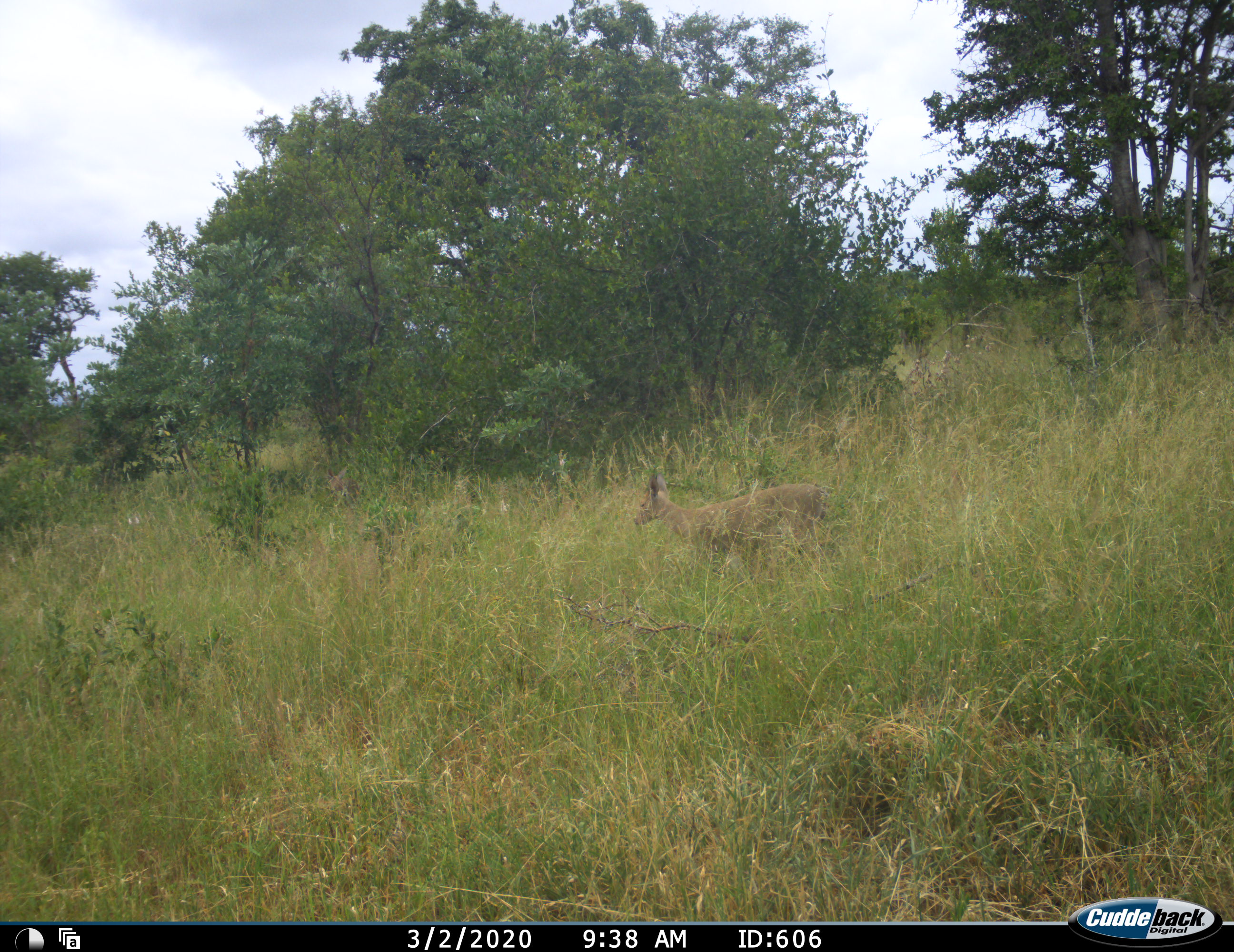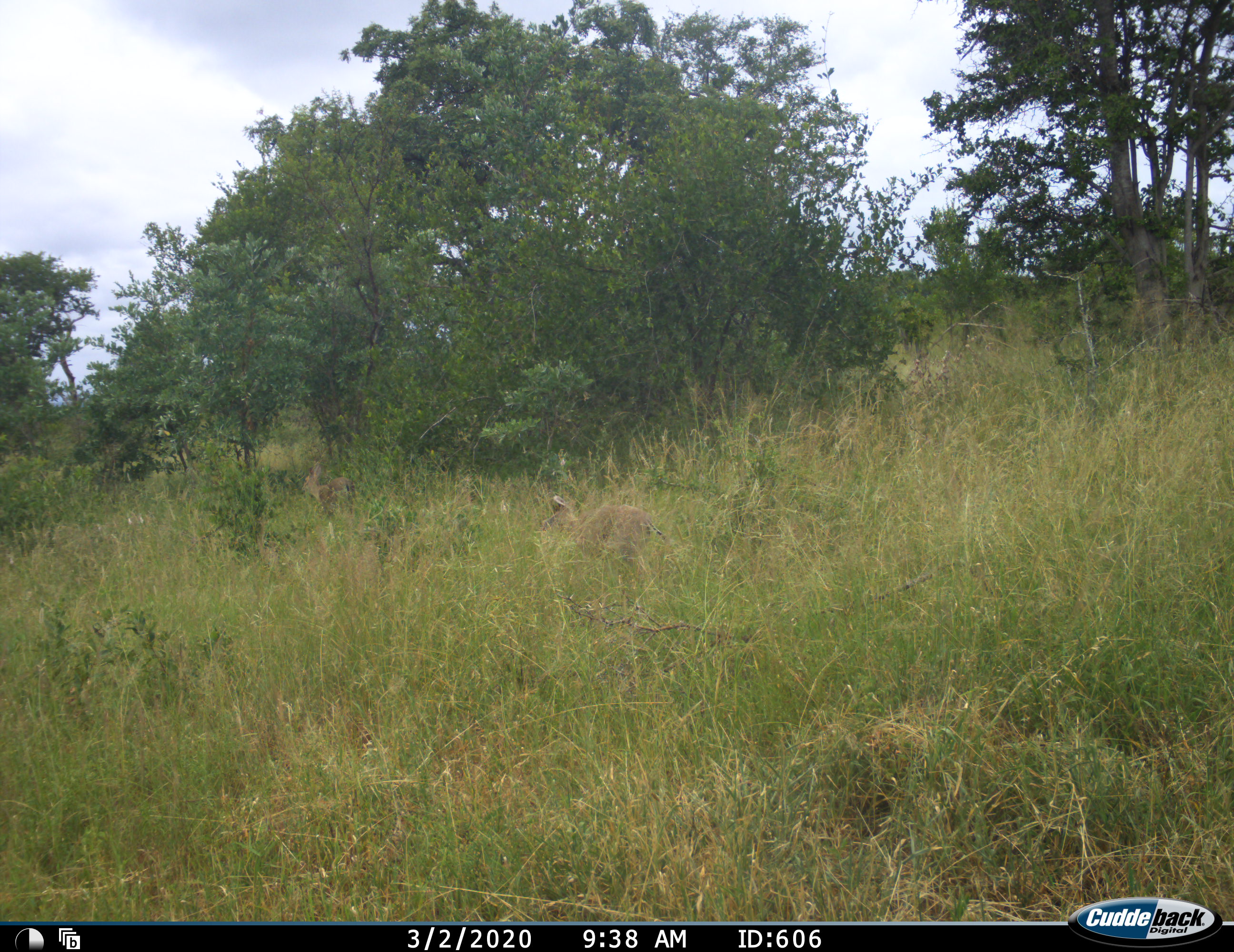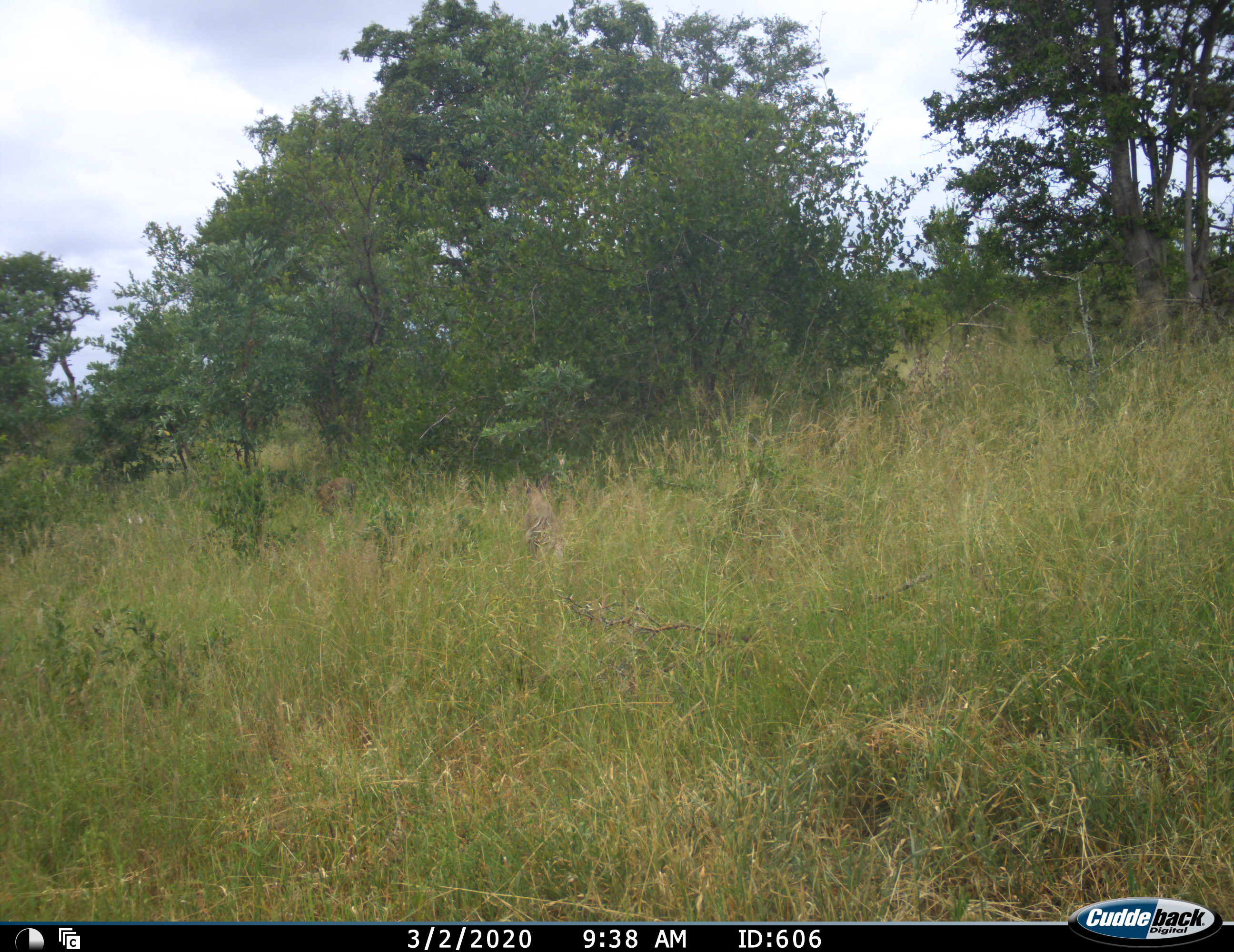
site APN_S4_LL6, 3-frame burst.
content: unidentified animal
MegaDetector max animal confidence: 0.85